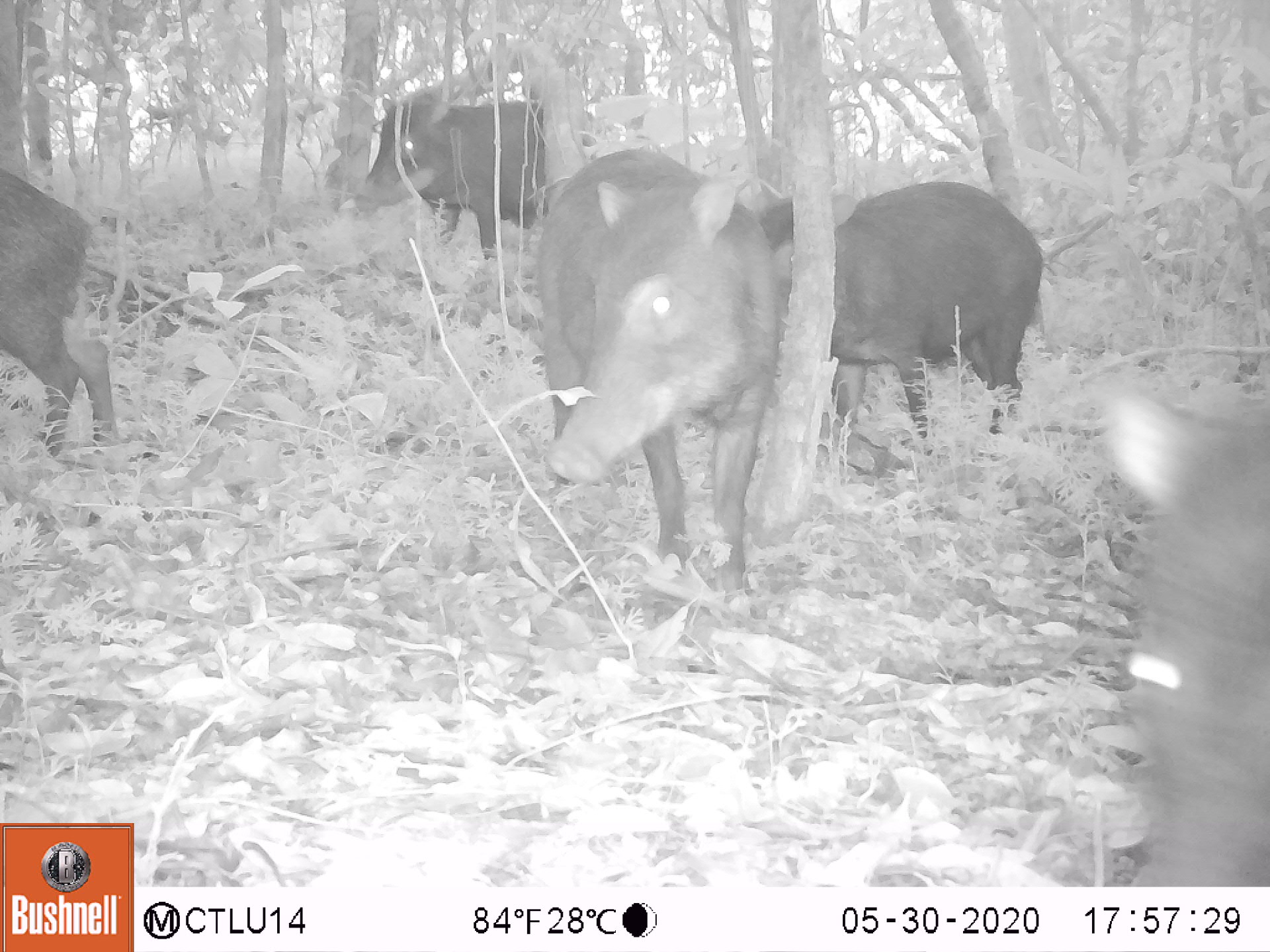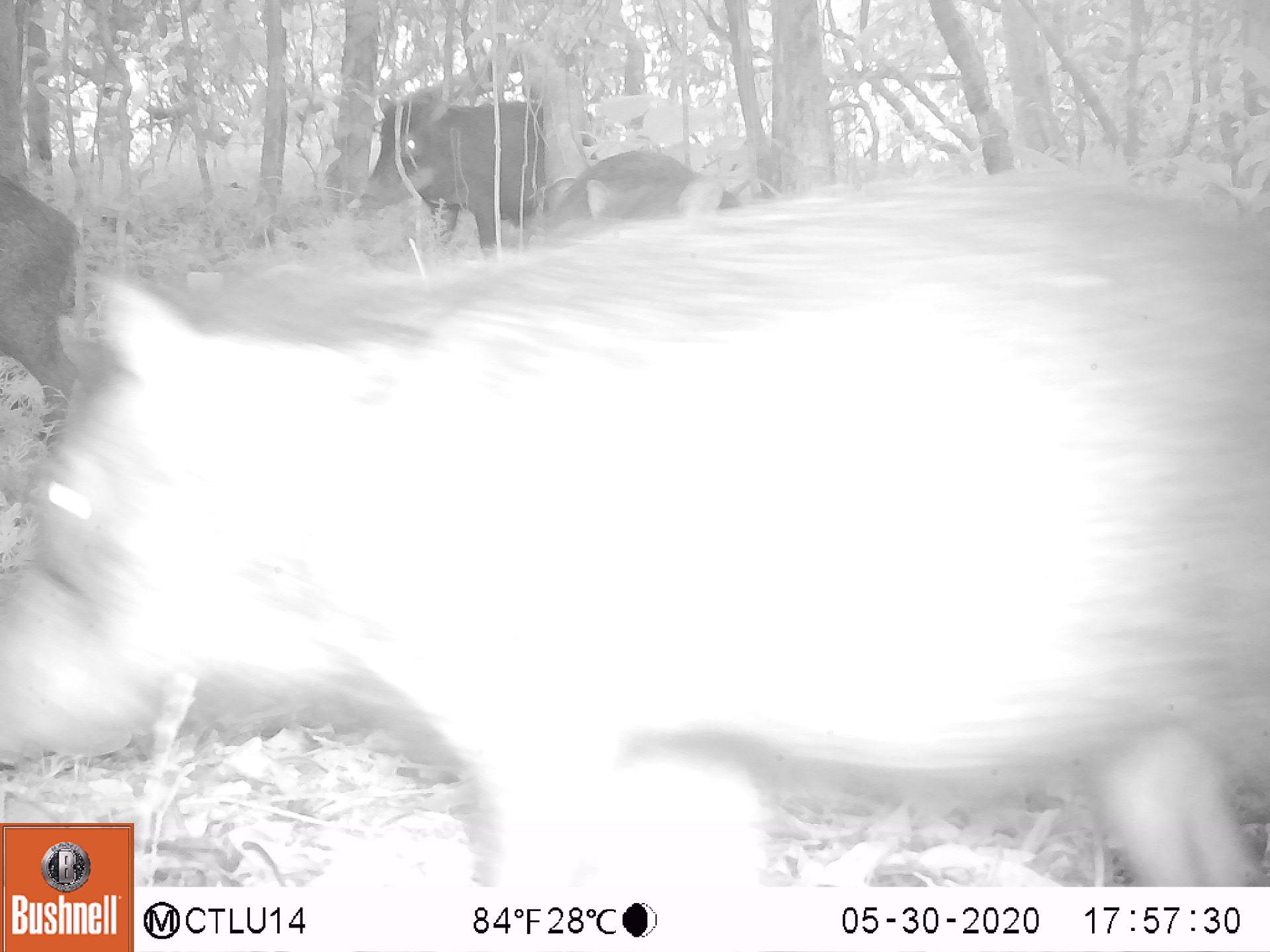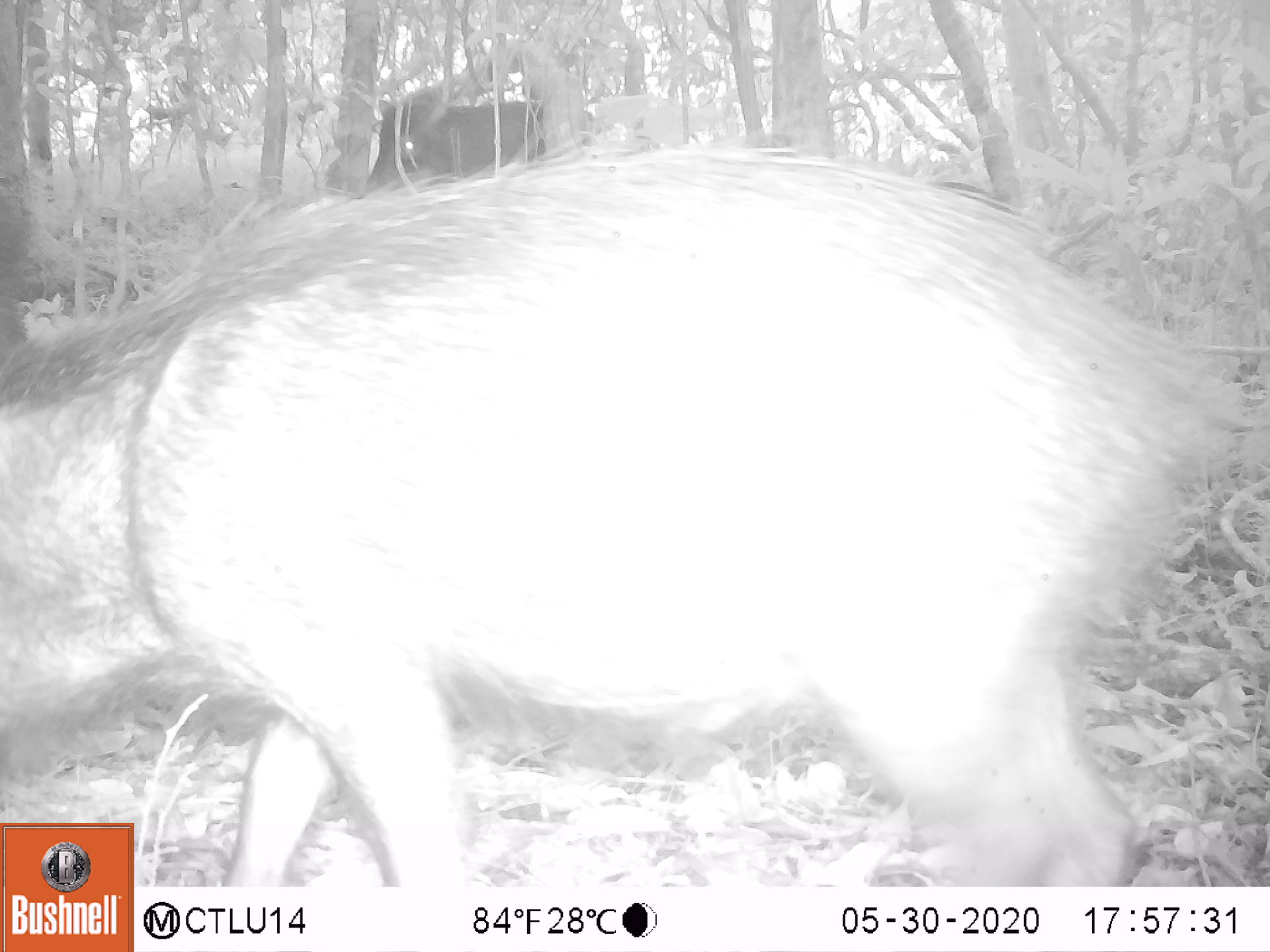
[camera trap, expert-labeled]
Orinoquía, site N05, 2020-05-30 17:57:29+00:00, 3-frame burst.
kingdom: Animalia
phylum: Chordata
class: Mammalia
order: Artiodactyla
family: Tayassuidae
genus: Tayassu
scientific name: Tayassu pecari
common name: white-lipped peccary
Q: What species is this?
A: White-lipped peccary (Tayassu pecari).